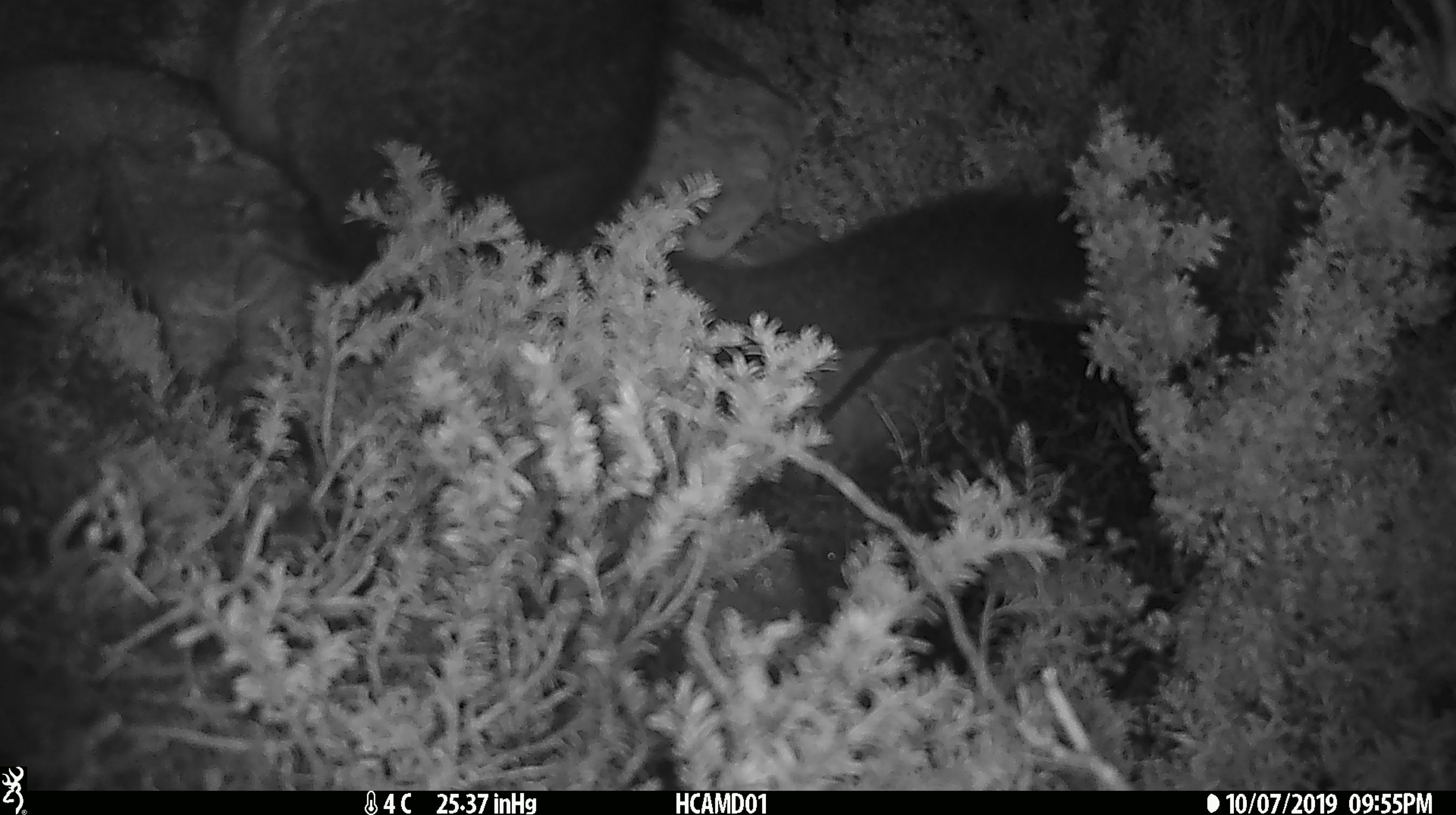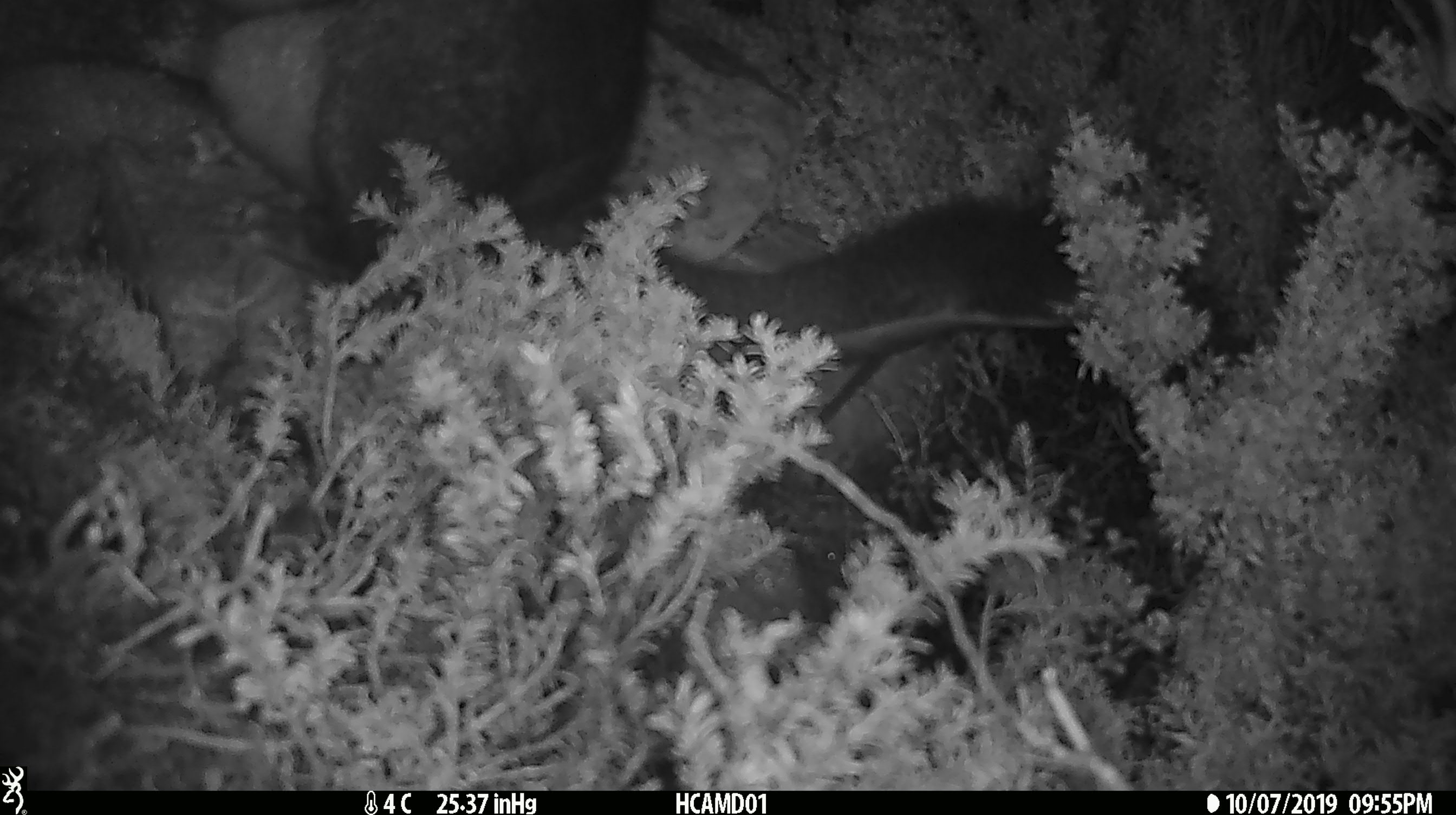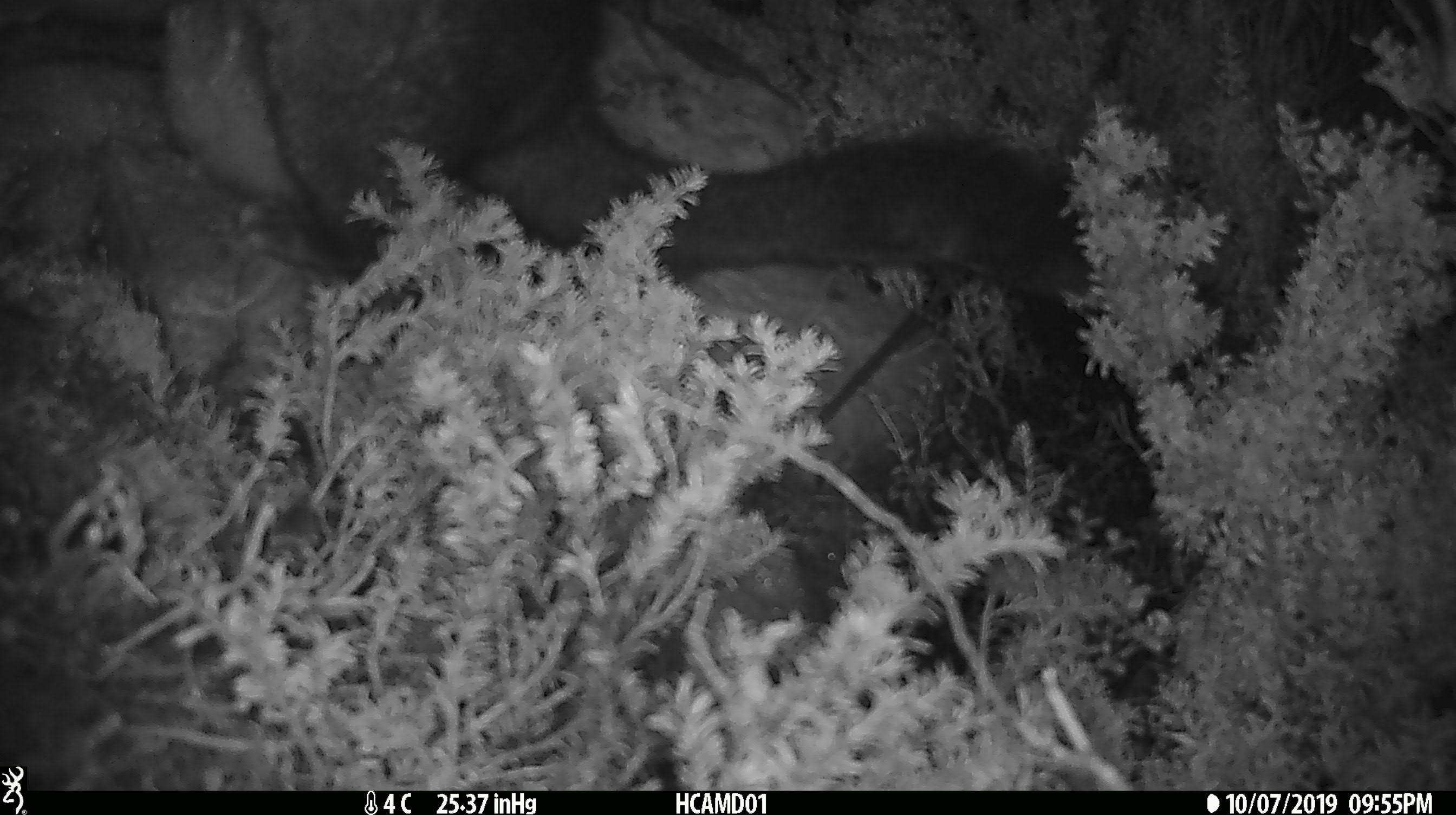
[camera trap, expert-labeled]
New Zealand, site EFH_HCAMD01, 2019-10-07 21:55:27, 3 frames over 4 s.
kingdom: Animalia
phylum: Chordata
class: Mammalia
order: Diprotodontia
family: Phalangeridae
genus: Trichosurus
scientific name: Trichosurus vulpecula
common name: common brushtail possum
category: possum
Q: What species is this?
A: Possum (common brushtail possum) (Trichosurus vulpecula).